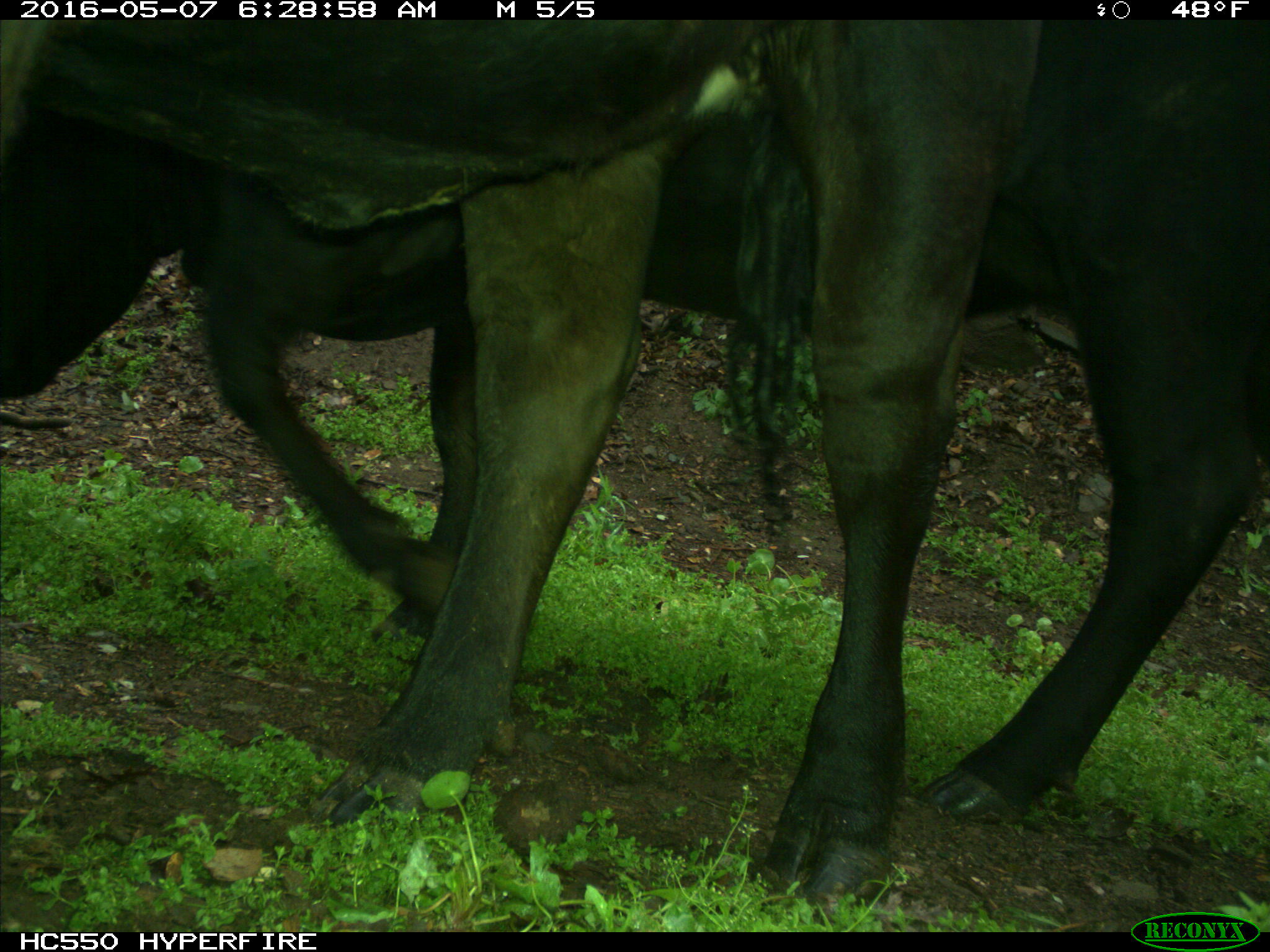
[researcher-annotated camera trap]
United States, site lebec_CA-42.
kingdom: Animalia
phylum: Chordata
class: Mammalia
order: Artiodactyla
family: Bovidae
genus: Bos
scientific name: Bos taurus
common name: domestic cow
Bos taurus (domestic cow).